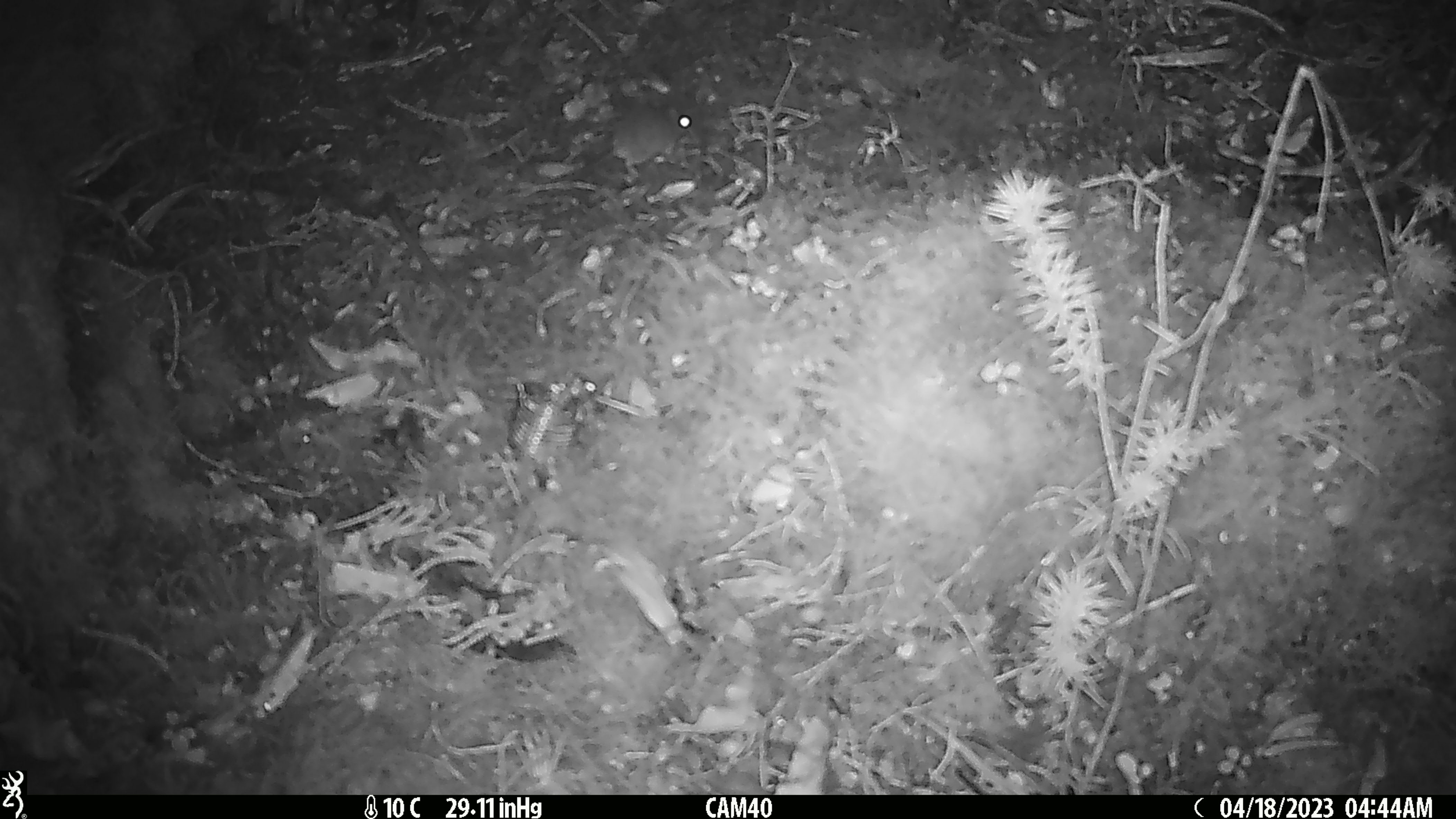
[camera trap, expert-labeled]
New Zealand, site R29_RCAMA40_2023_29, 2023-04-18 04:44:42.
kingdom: Animalia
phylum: Chordata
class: Mammalia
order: Rodentia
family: Muridae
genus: Mus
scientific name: Mus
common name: mouse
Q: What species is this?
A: Mouse (Mus).